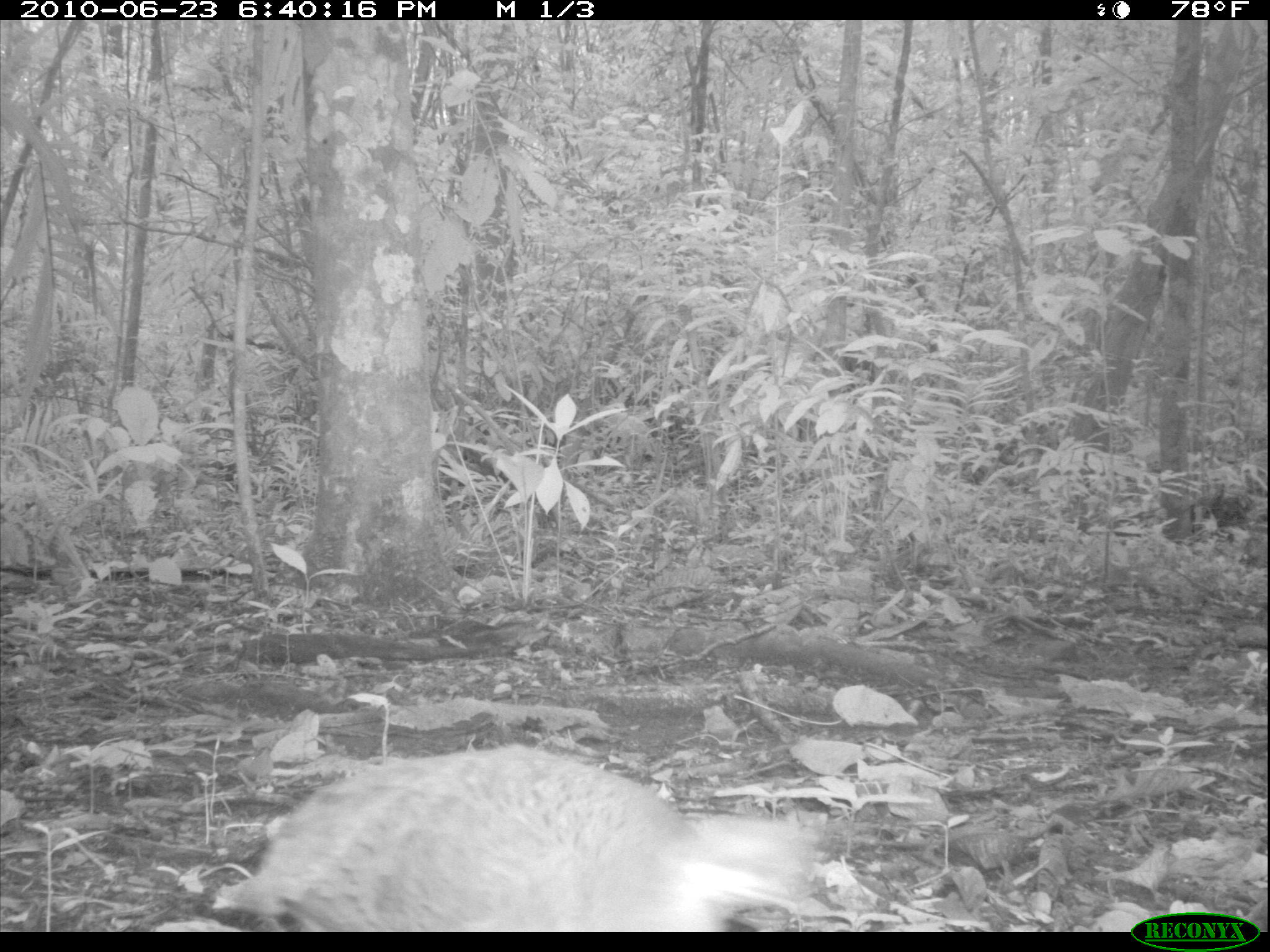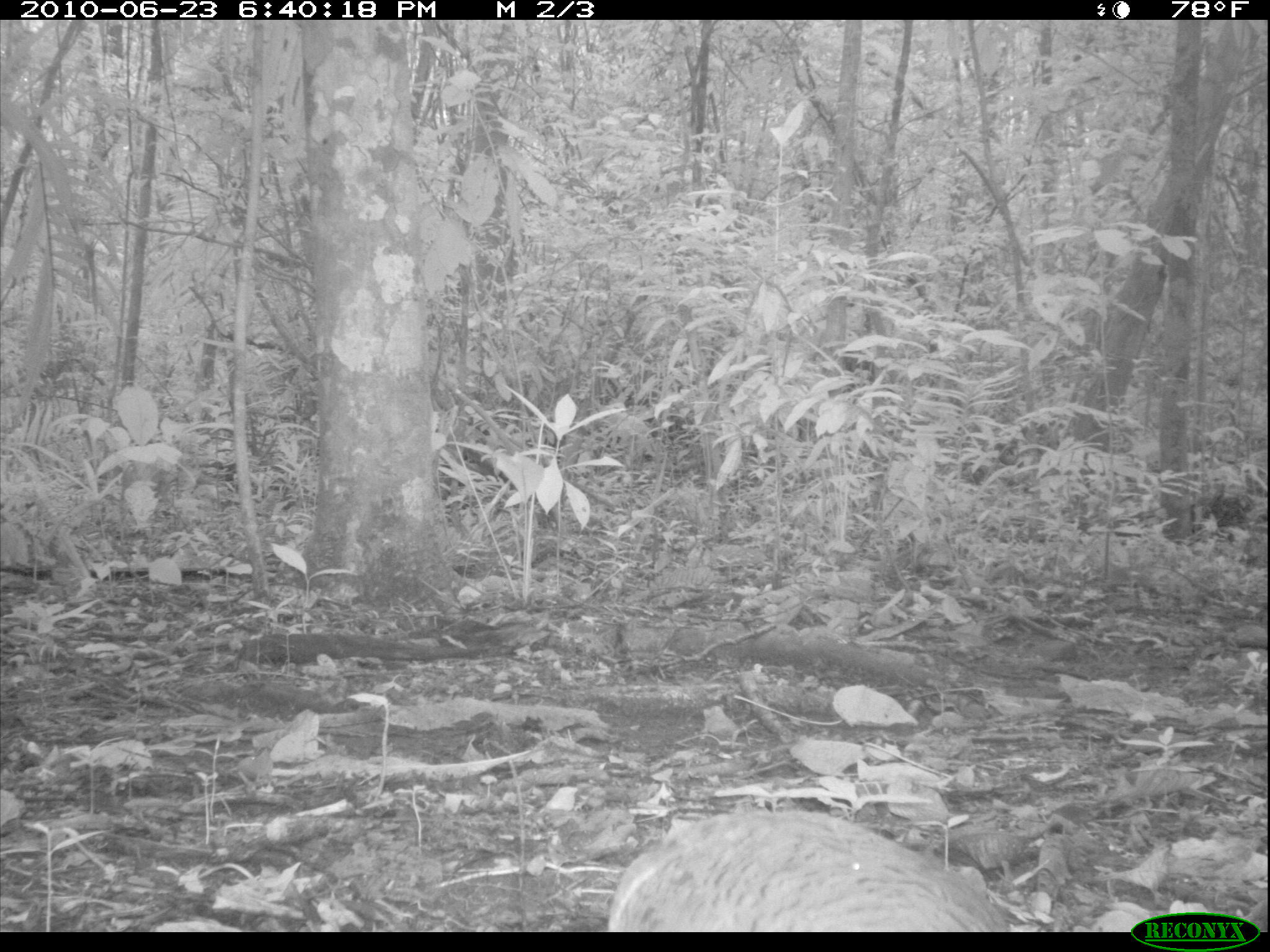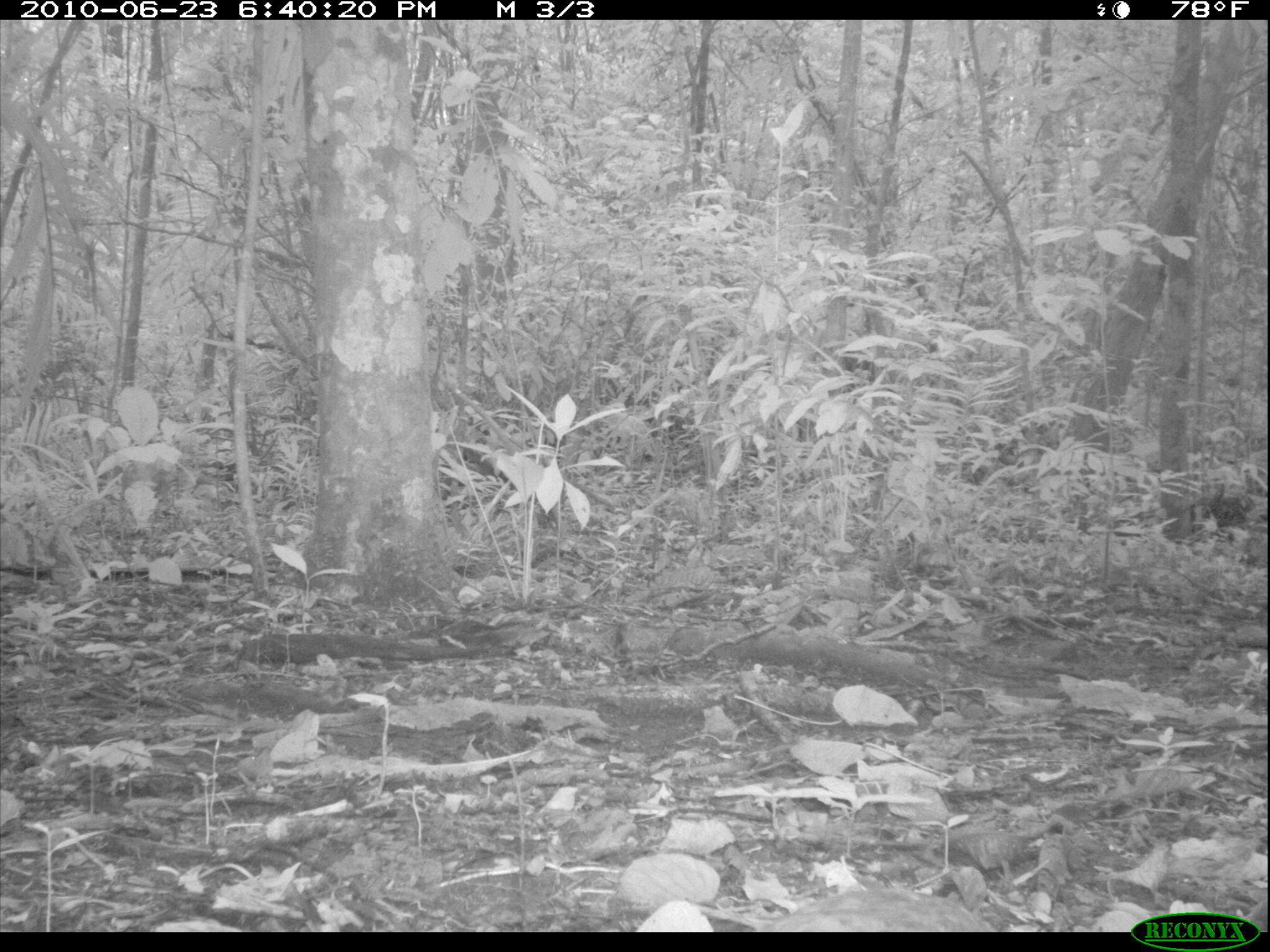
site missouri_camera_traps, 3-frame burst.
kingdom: Animalia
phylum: Chordata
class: Aves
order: Tinamiformes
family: Tinamidae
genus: Tinamus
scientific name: Tinamus major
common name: great tinamou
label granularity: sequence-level